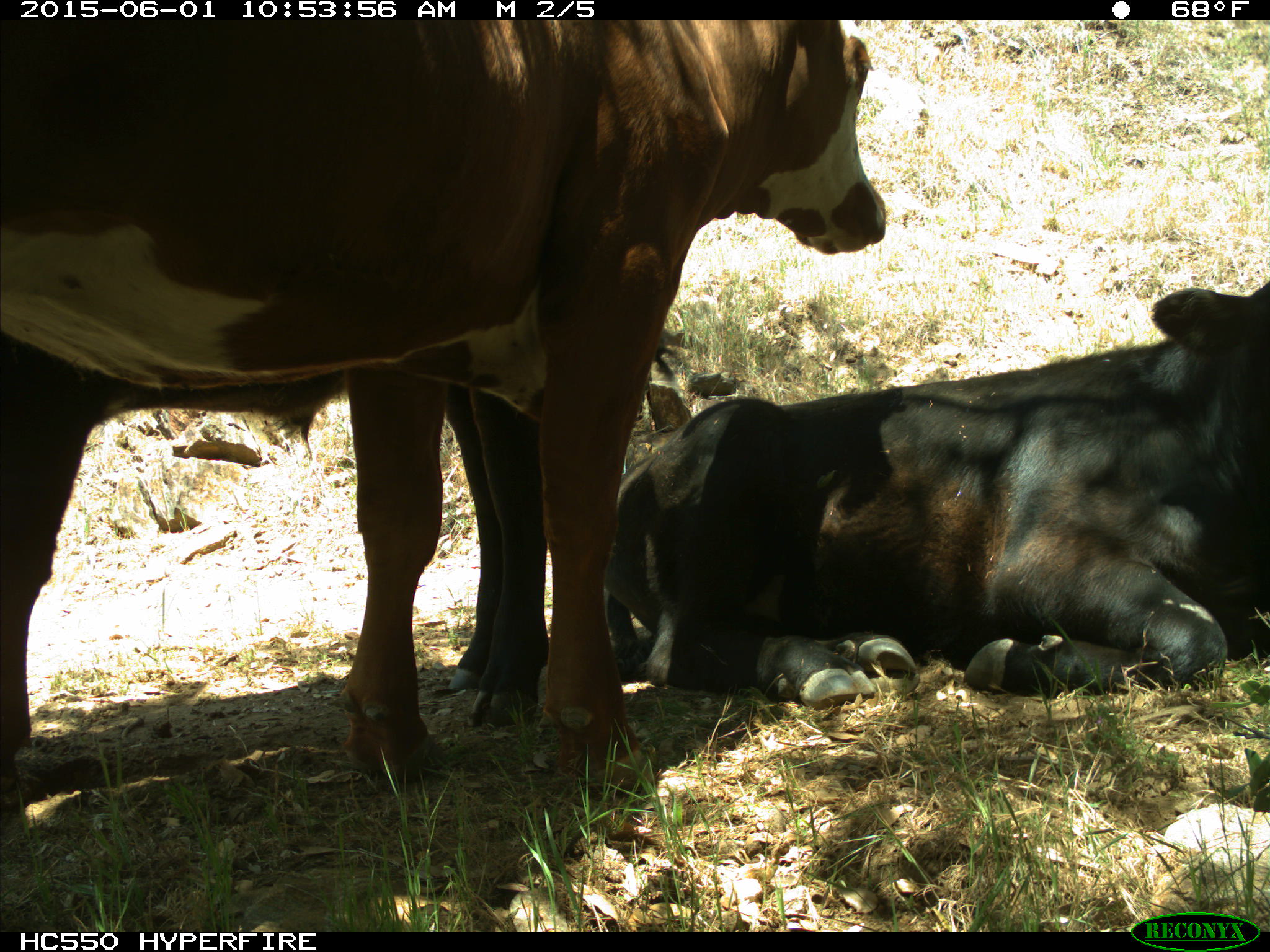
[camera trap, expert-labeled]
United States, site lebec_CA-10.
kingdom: Animalia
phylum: Chordata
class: Mammalia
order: Artiodactyla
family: Bovidae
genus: Bos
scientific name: Bos taurus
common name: domestic cow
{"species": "Bos taurus (domestic cow)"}